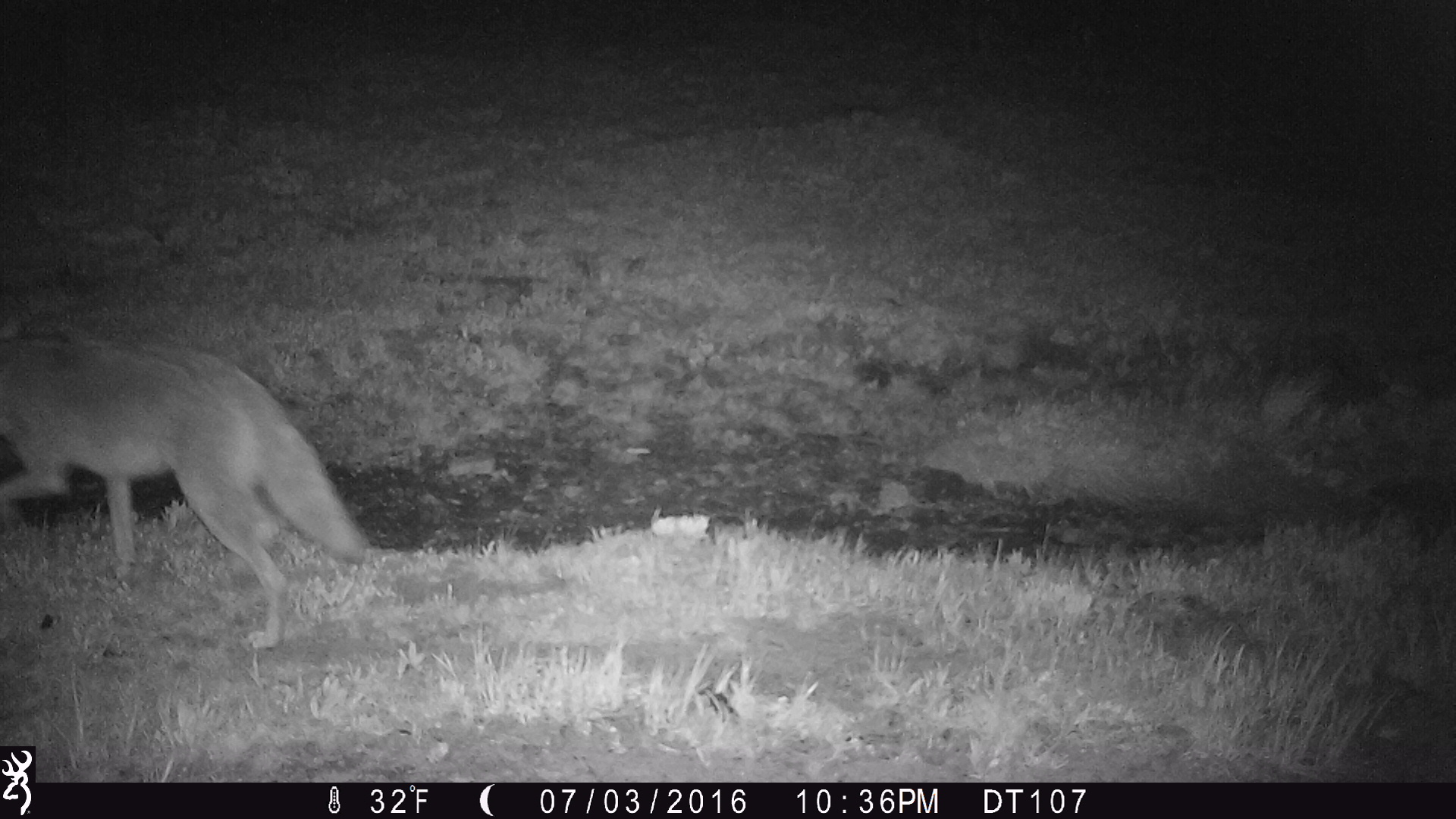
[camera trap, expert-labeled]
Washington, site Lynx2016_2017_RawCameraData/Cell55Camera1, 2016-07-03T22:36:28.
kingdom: Animalia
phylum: Chordata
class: Mammalia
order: Carnivora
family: Canidae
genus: Canis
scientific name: Canis latrans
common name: coyote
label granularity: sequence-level